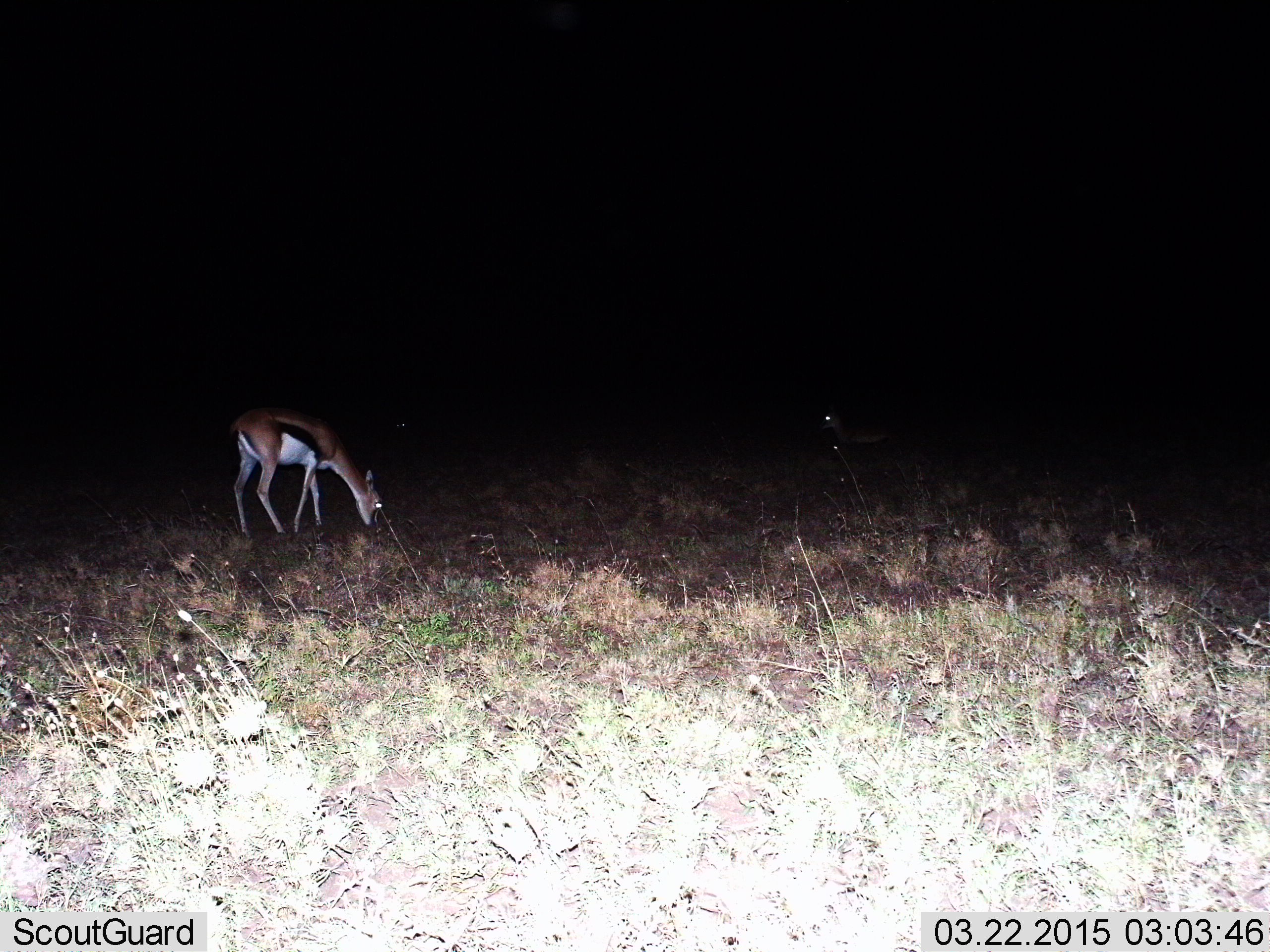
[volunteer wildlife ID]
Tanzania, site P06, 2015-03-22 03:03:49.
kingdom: Animalia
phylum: Chordata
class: Mammalia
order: Artiodactyla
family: Bovidae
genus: Eudorcas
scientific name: Eudorcas thomsonii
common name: thomson's gazelle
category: gazellethomsons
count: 1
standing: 40%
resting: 20%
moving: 10%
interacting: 0%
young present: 0%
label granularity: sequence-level